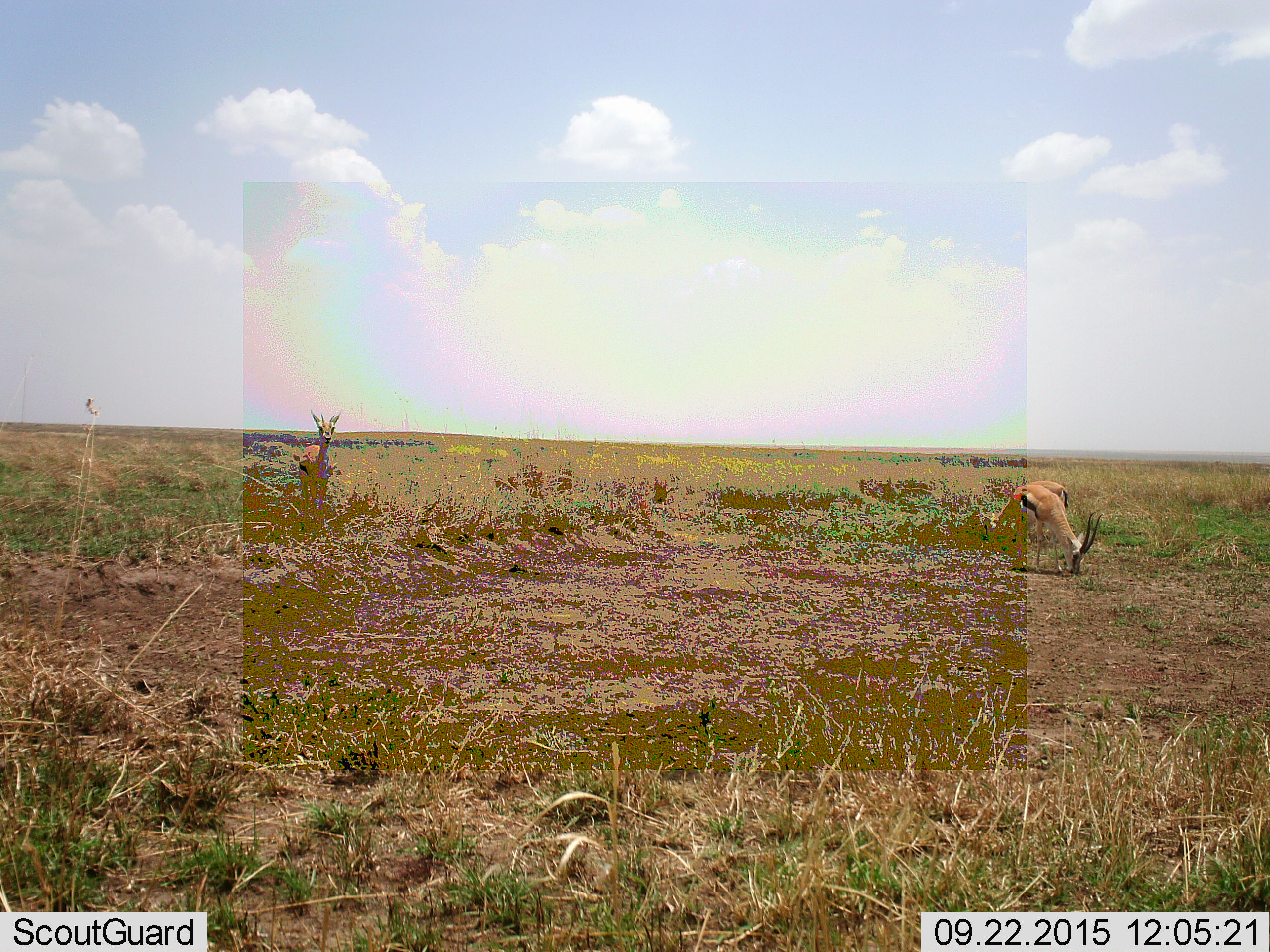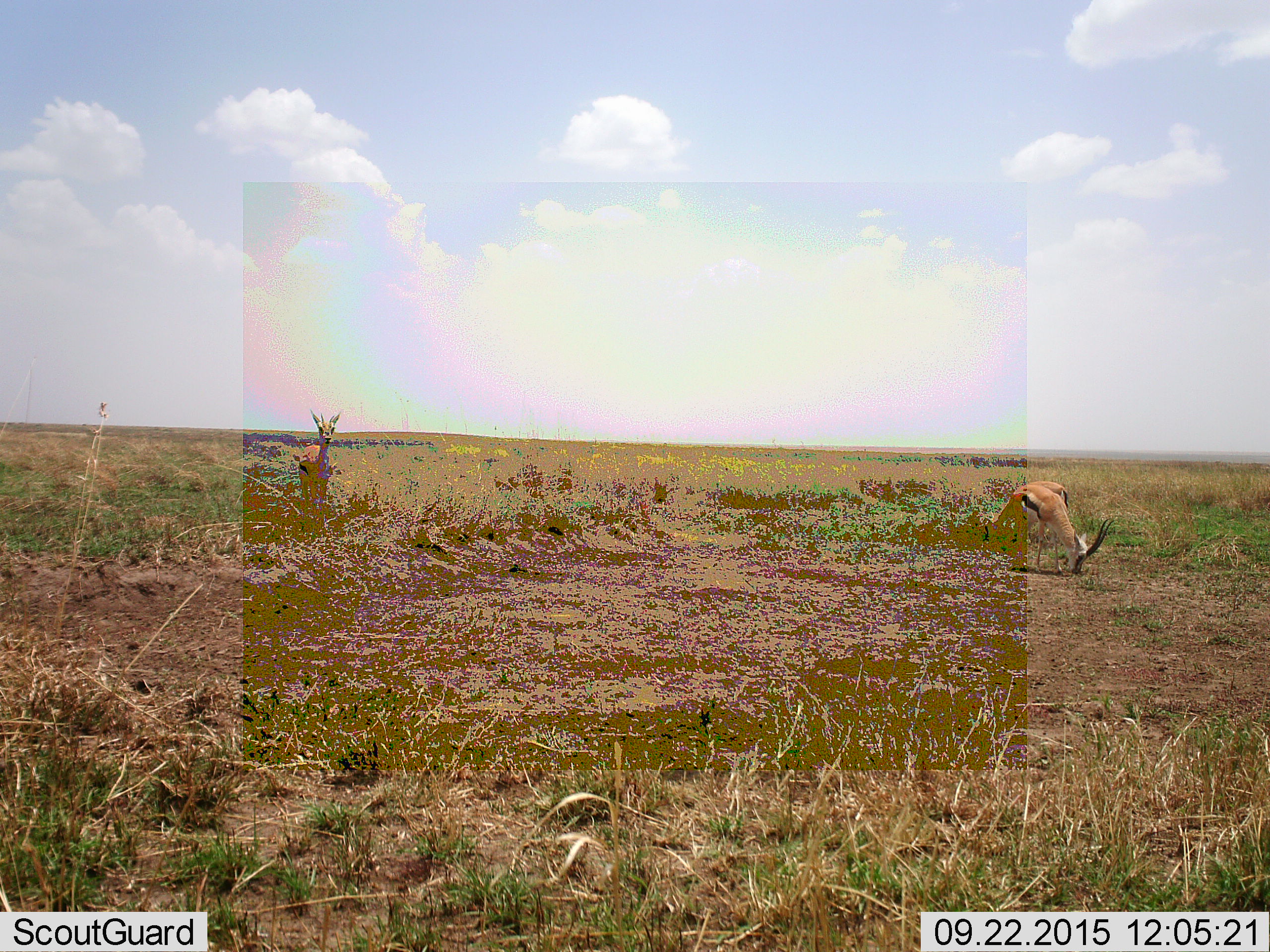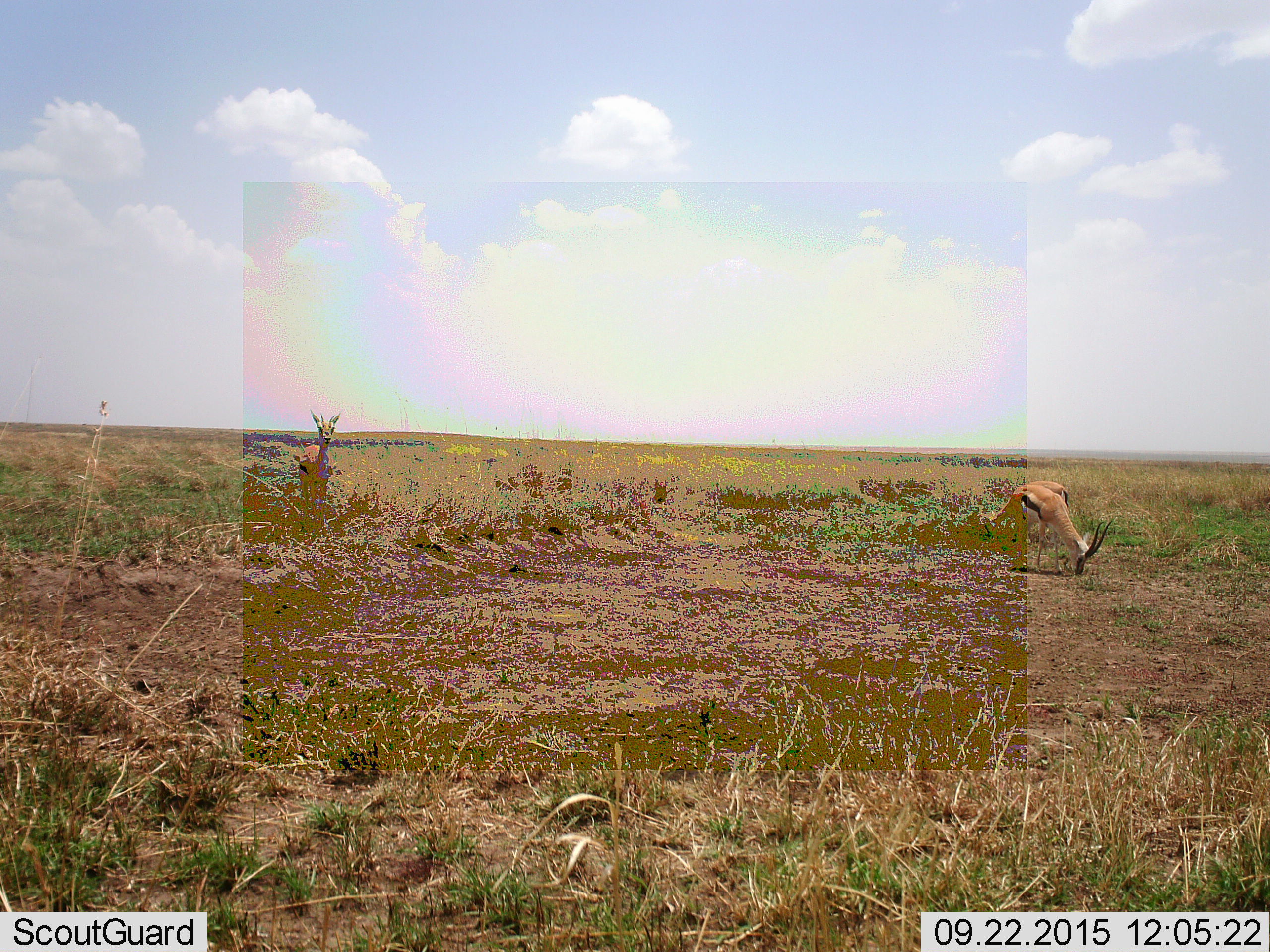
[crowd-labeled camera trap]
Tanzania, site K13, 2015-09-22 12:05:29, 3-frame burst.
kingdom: Animalia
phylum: Chordata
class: Mammalia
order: Artiodactyla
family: Bovidae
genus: Eudorcas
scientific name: Eudorcas thomsonii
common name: thomson's gazelle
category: gazellethomsons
Gazellethomsons (thomson's gazelle) (Eudorcas thomsonii), count 3. Behavior (volunteer vote fractions): standing 83%, resting 0%, moving 17%, interacting 0%. Young present (vote fraction): 0%. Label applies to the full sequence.